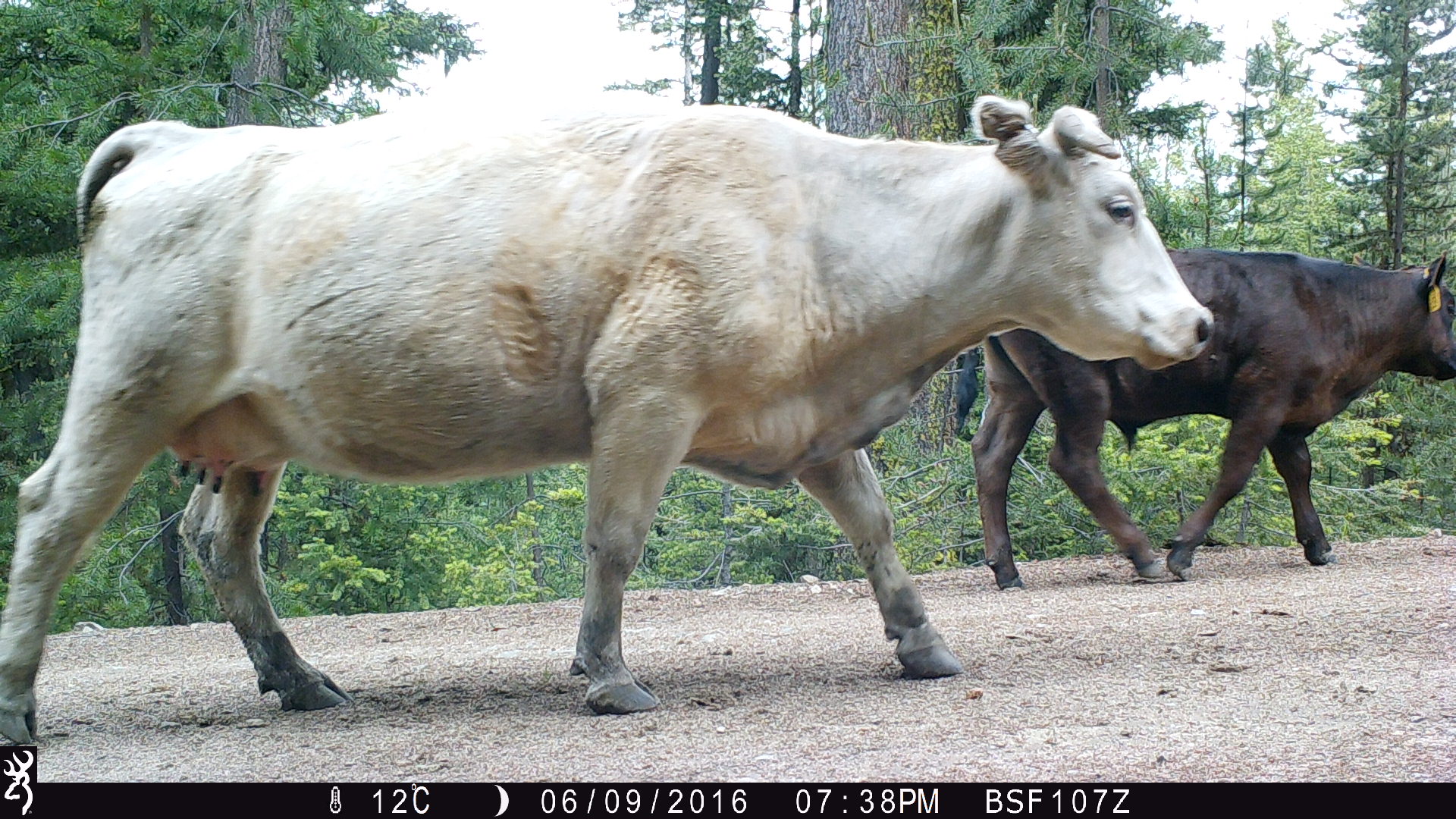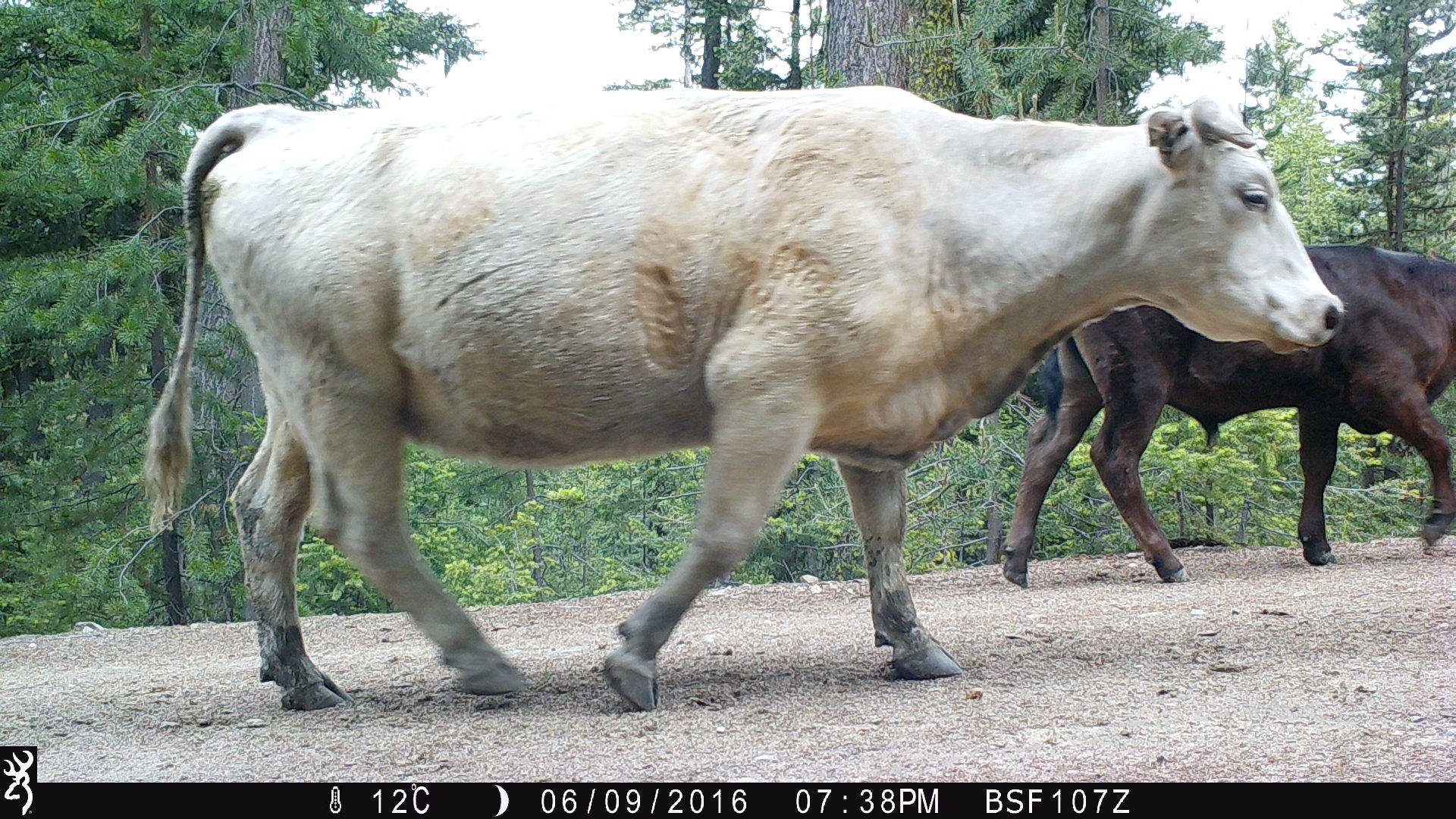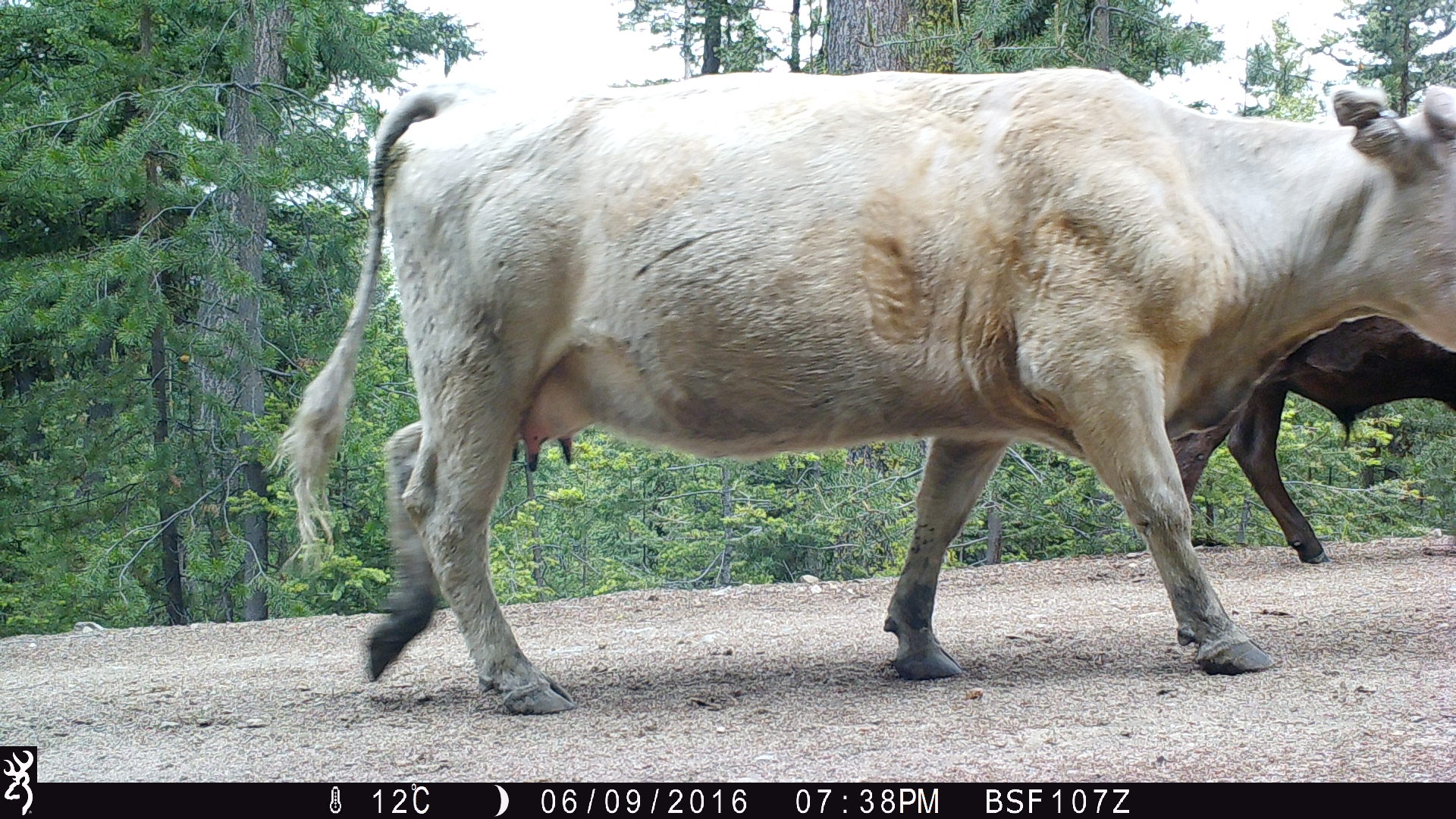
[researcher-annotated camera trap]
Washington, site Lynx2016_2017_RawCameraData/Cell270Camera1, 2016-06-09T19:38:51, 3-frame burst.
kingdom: Animalia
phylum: Chordata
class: Mammalia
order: Artiodactyla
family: Bovidae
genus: Bos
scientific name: Bos taurus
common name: domestic cattle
Domestic cattle (Bos taurus). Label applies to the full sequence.